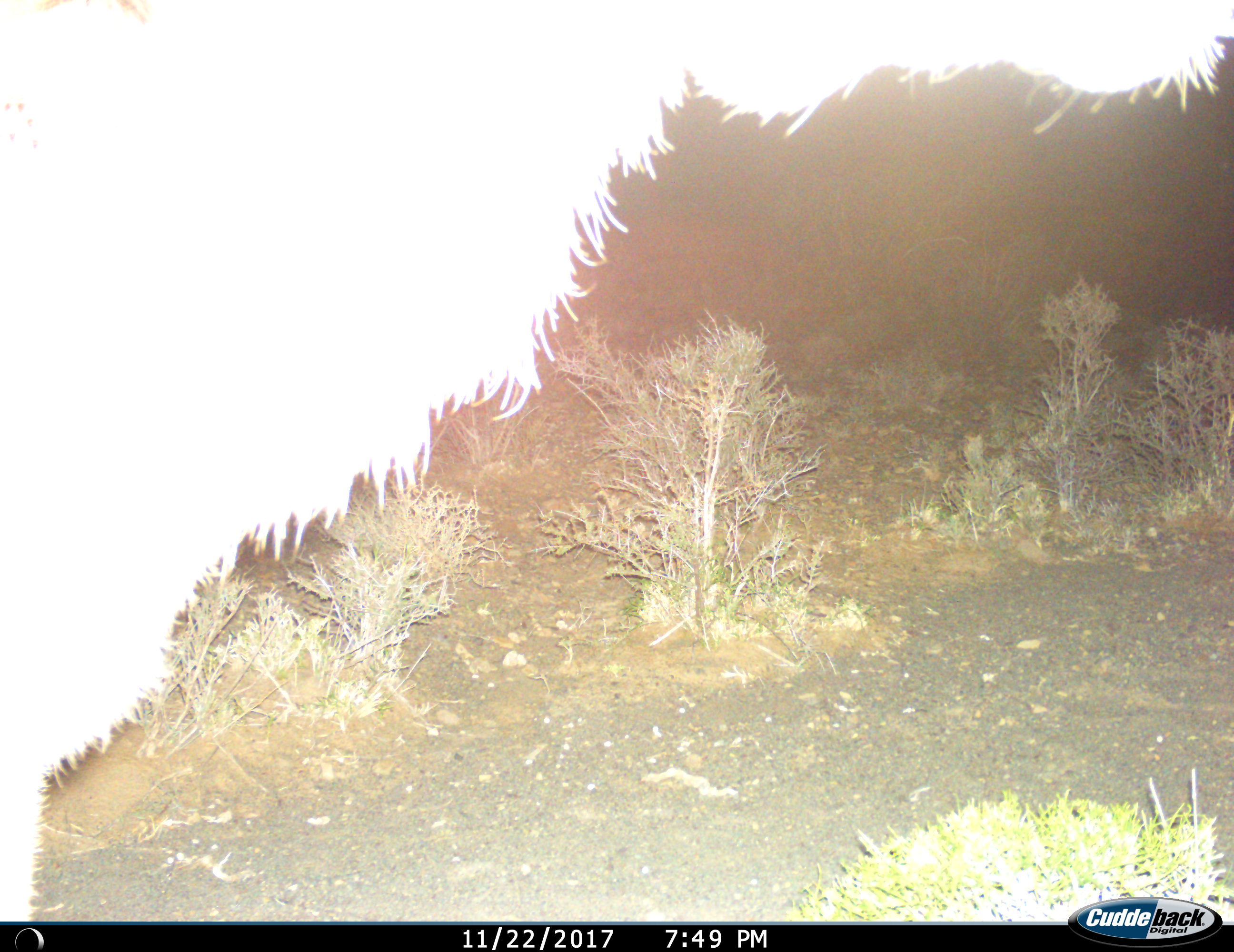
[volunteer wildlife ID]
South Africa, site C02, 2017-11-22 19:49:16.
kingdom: Animalia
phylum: Chordata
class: Mammalia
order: Artiodactyla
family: Bovidae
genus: Tragelaphus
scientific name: Tragelaphus strepsiceros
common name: greater kudu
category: kudu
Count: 1.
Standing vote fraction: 100%.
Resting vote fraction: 0%.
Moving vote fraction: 25%.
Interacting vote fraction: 0%.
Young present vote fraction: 0%.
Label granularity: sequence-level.